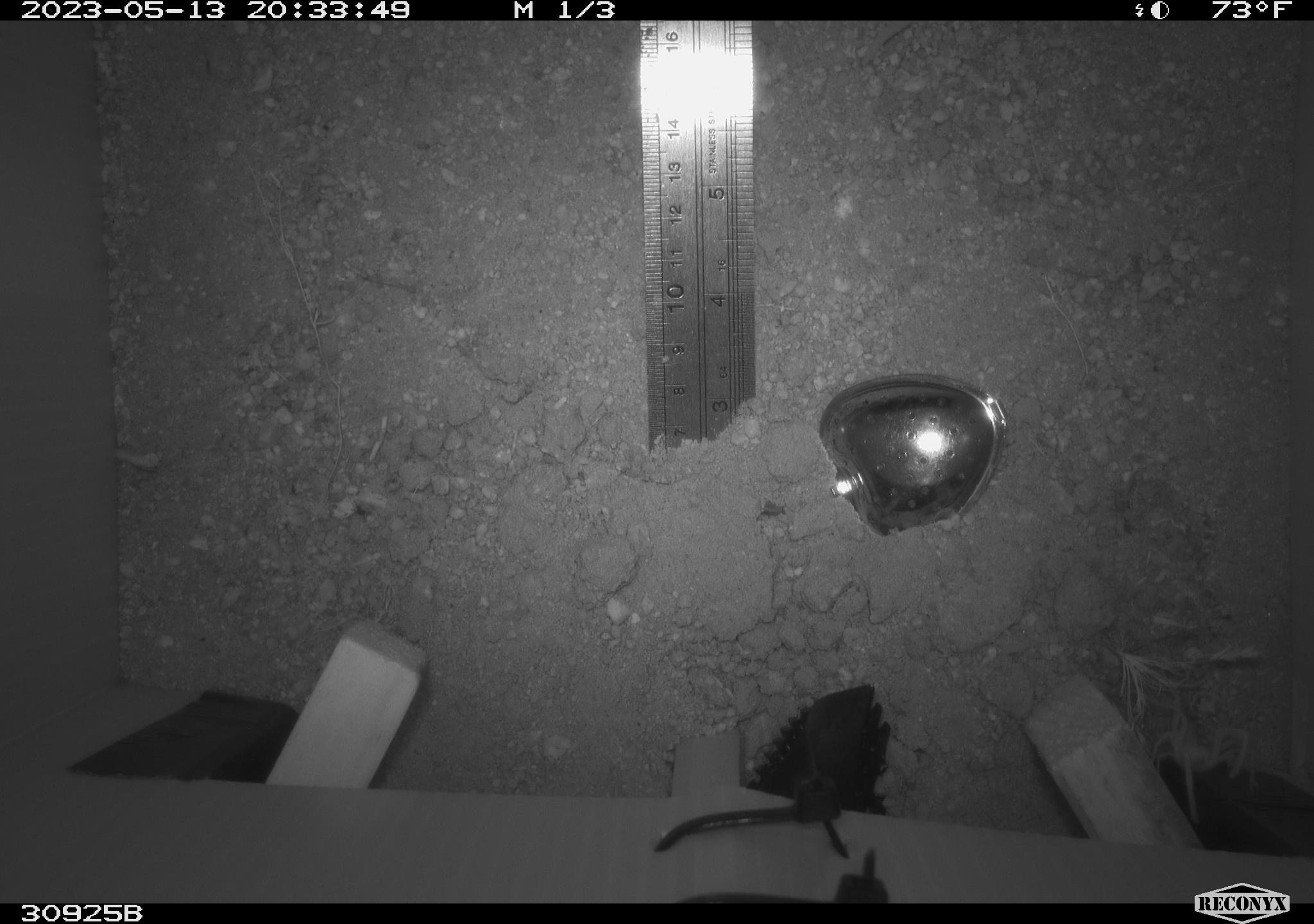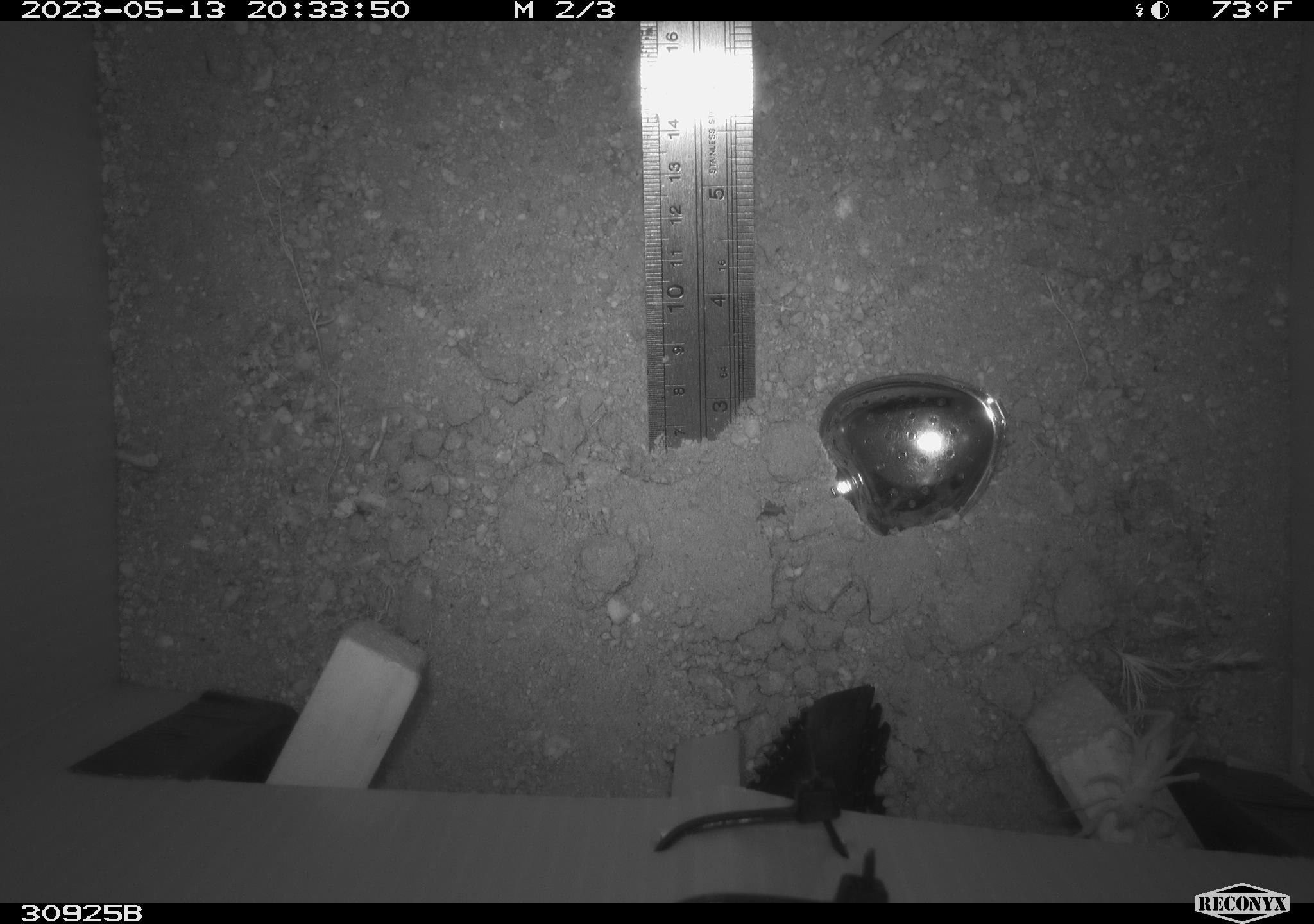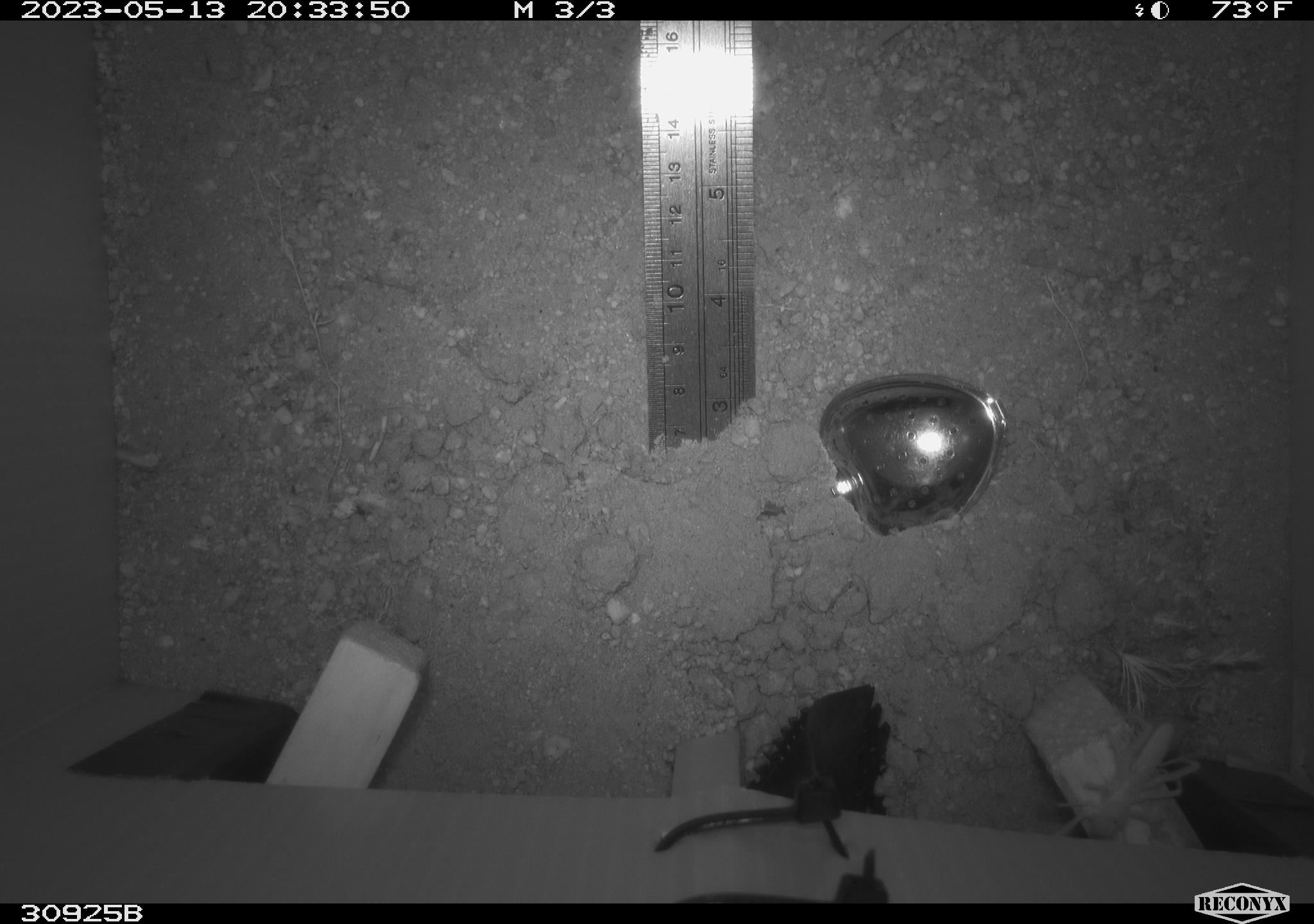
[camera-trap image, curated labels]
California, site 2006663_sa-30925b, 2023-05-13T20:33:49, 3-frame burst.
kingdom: Animalia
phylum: Arthropoda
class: Arachnida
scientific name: Arachnida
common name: arachnids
Arachnids (Arachnida).